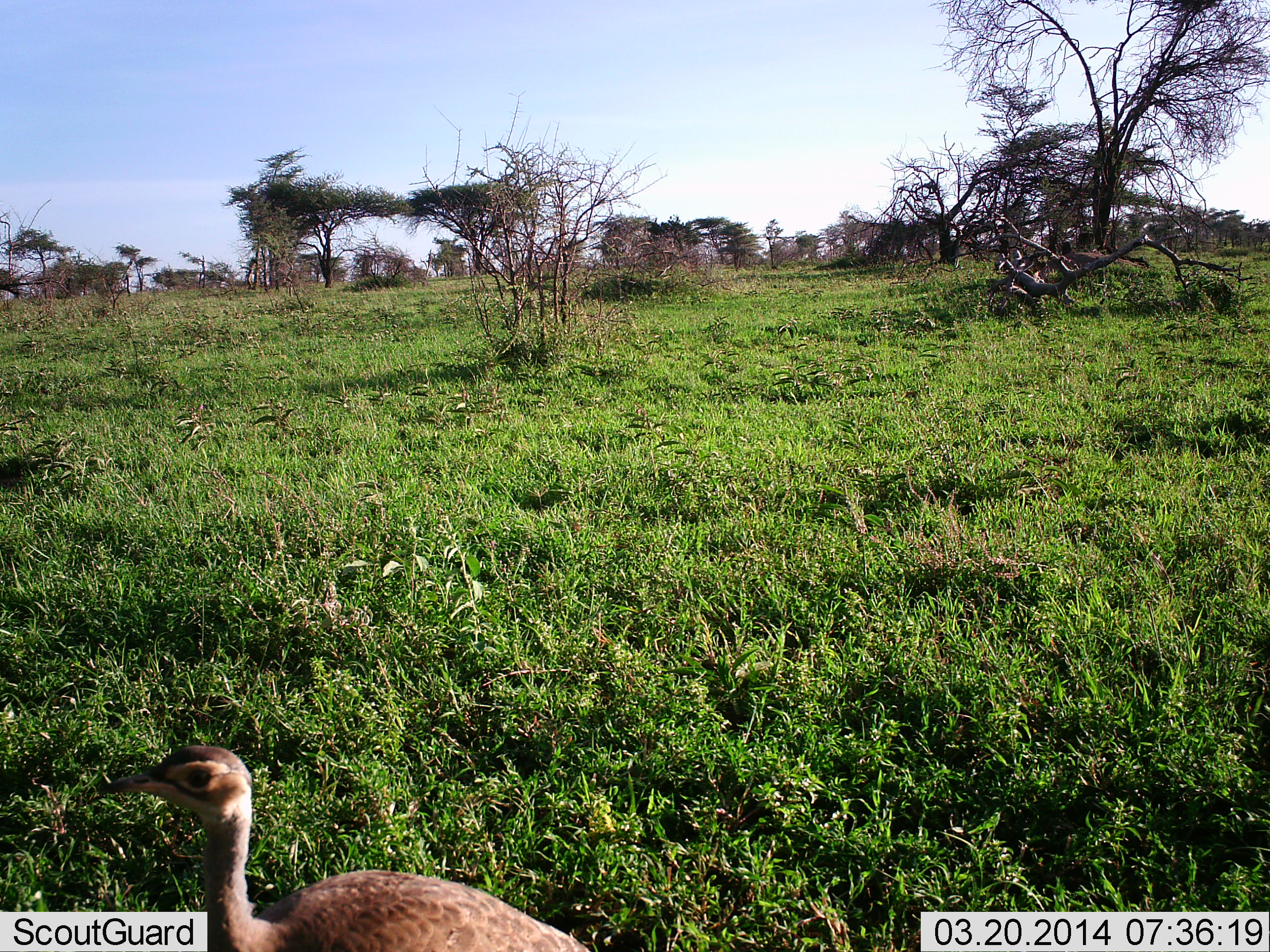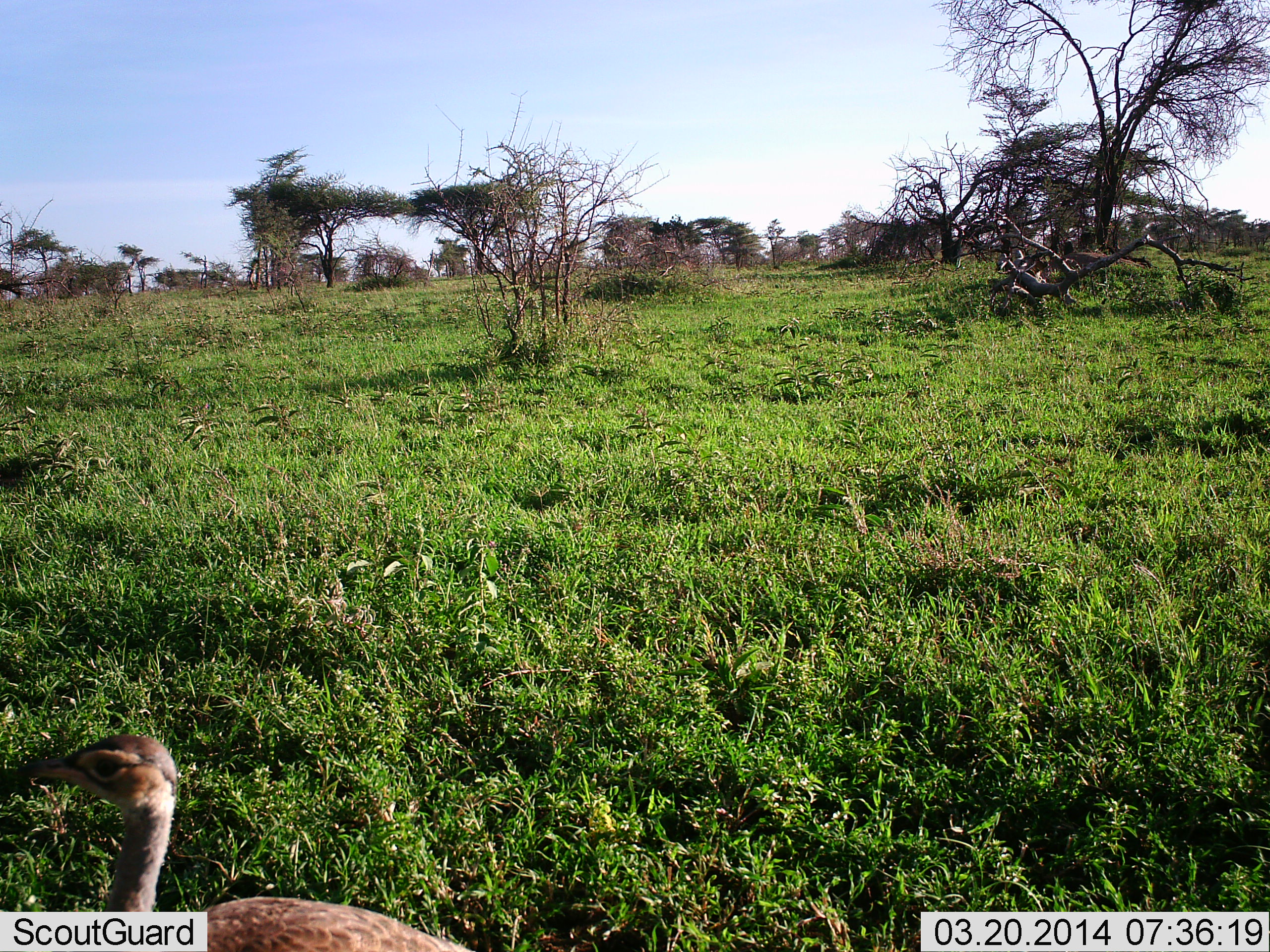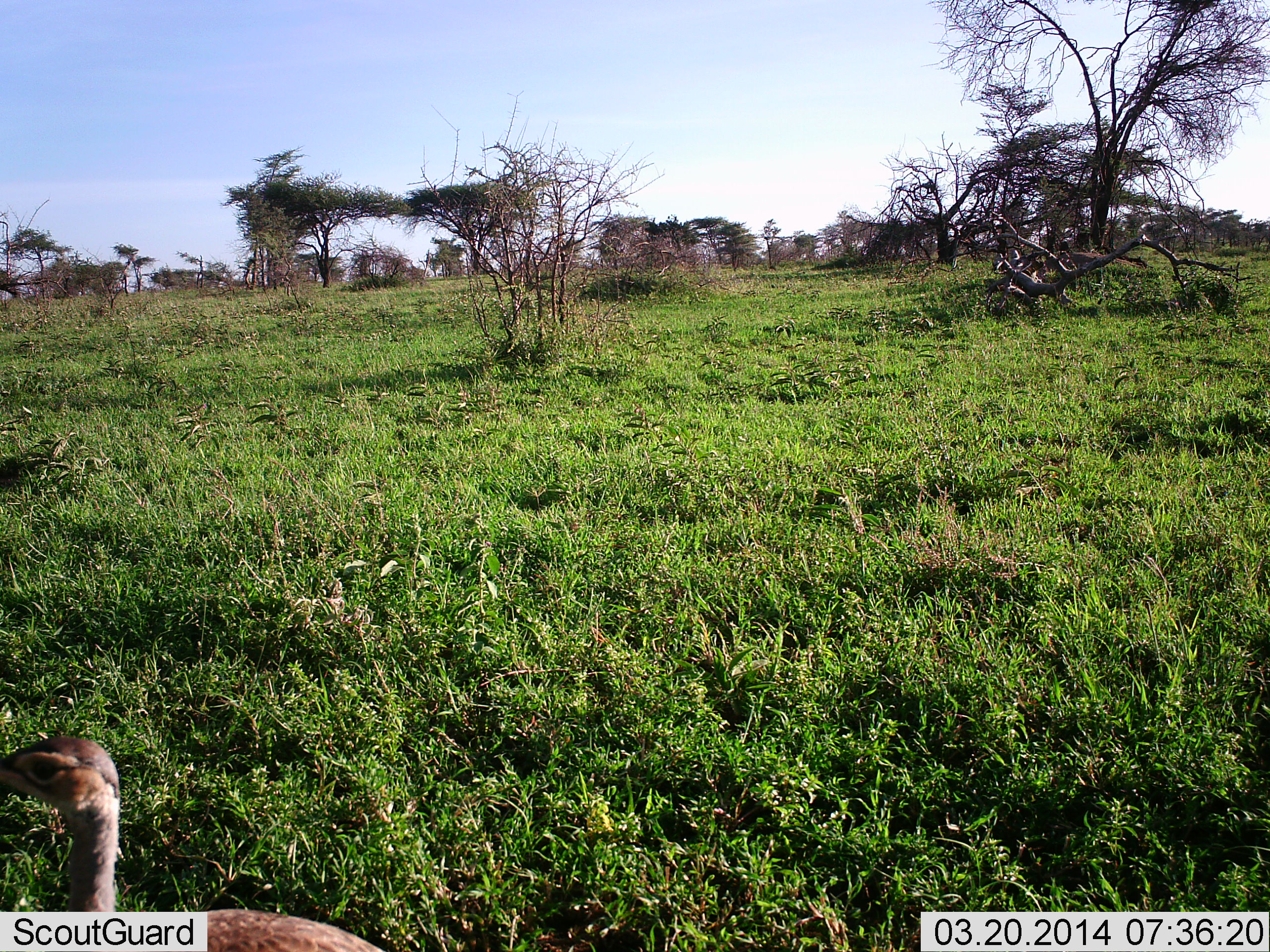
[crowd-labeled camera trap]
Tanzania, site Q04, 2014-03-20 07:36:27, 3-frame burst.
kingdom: Animalia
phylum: Chordata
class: Aves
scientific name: Aves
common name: bird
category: otherbird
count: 1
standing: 20%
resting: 0%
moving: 80%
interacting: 0%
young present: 0%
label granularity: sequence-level